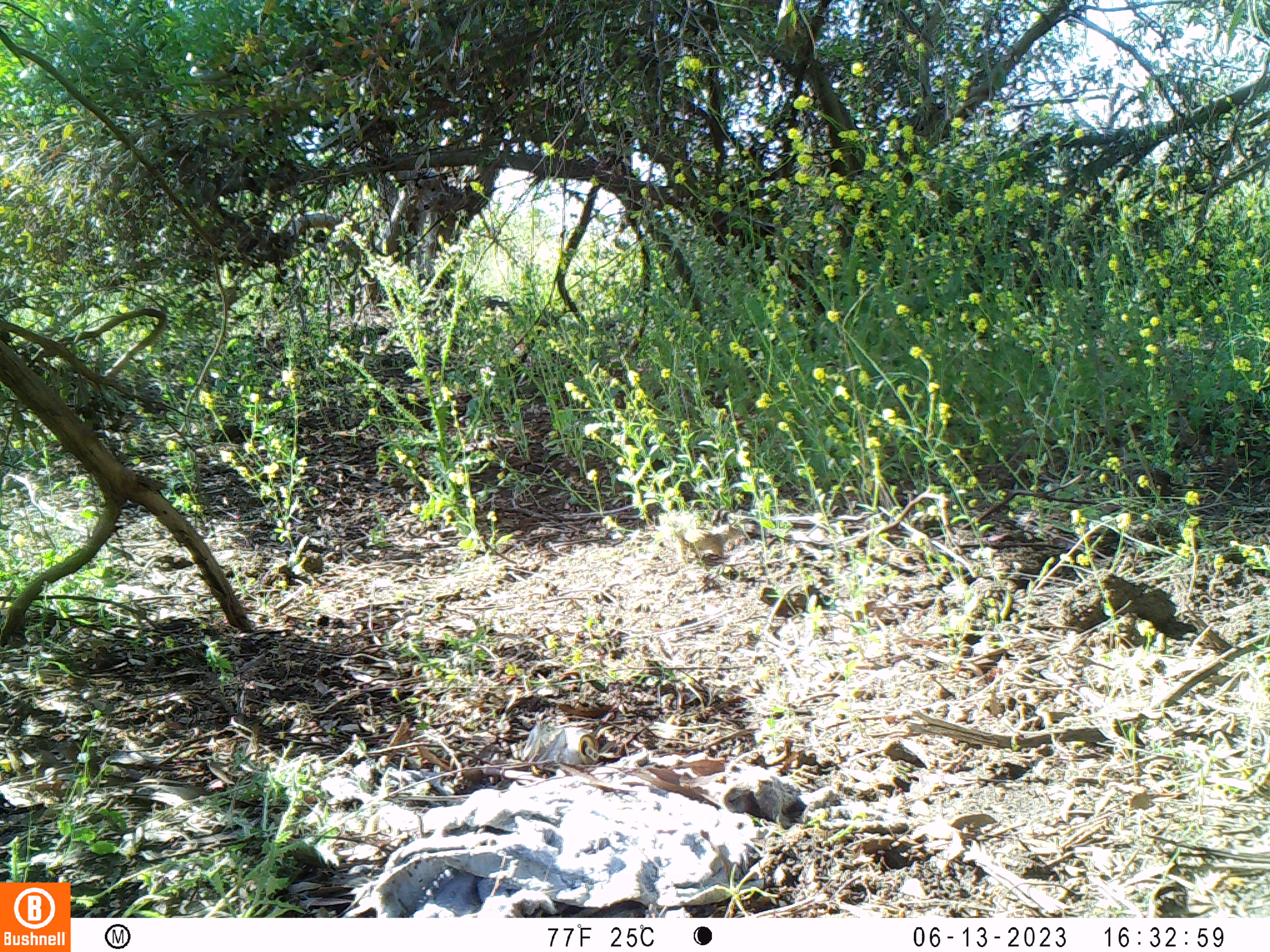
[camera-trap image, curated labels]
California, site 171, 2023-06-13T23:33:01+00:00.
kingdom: Animalia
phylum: Chordata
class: Mammalia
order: Rodentia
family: Sciuridae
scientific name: Sciuridae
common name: squirrel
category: unknown squirrel